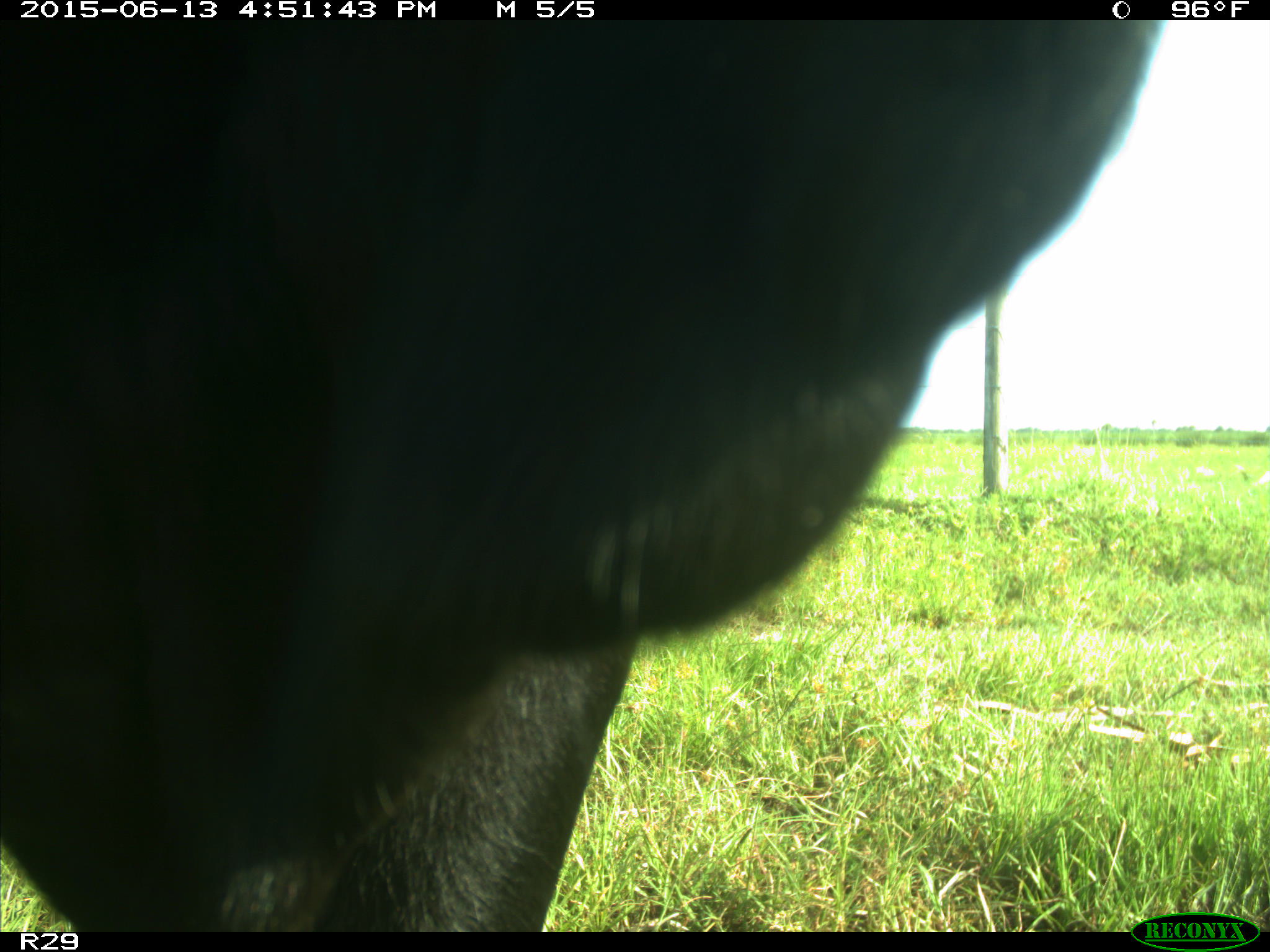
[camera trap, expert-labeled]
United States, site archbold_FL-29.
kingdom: Animalia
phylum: Chordata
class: Mammalia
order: Artiodactyla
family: Bovidae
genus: Bos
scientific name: Bos taurus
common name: domestic cow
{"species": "Bos taurus (domestic cow)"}